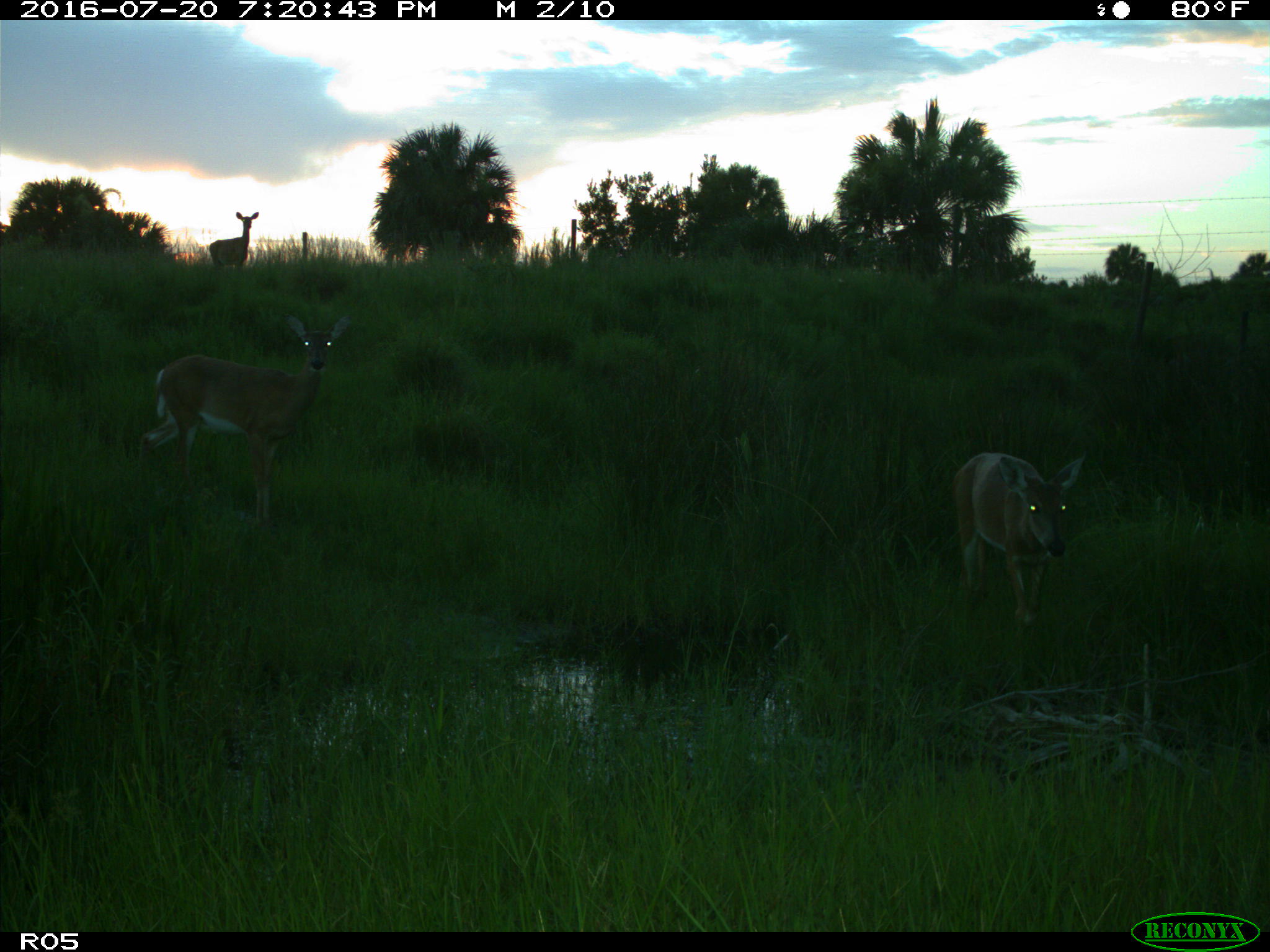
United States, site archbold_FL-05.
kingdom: Animalia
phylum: Chordata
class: Mammalia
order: Artiodactyla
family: Cervidae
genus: Odocoileus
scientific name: Odocoileus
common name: deer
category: unidentified deer